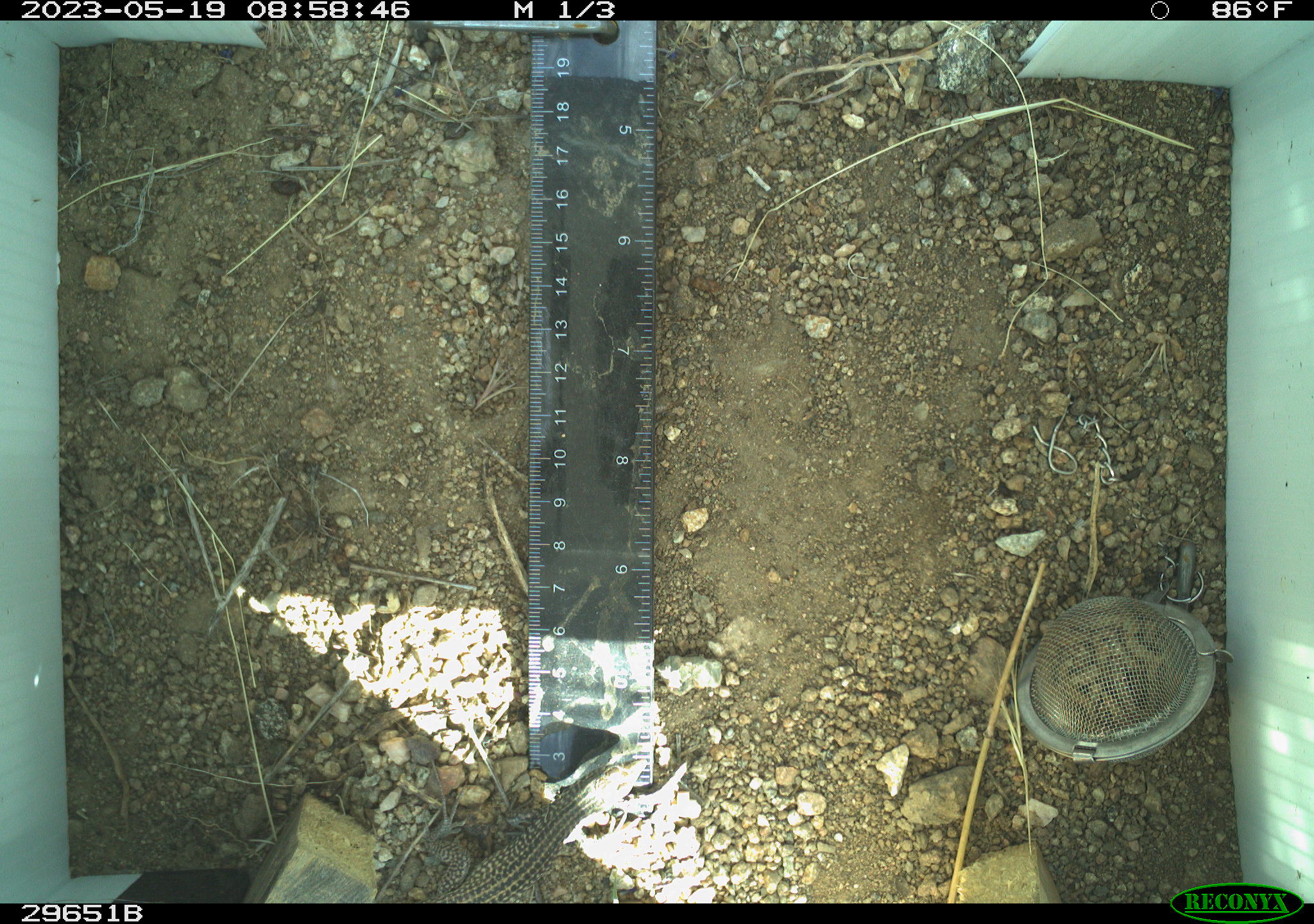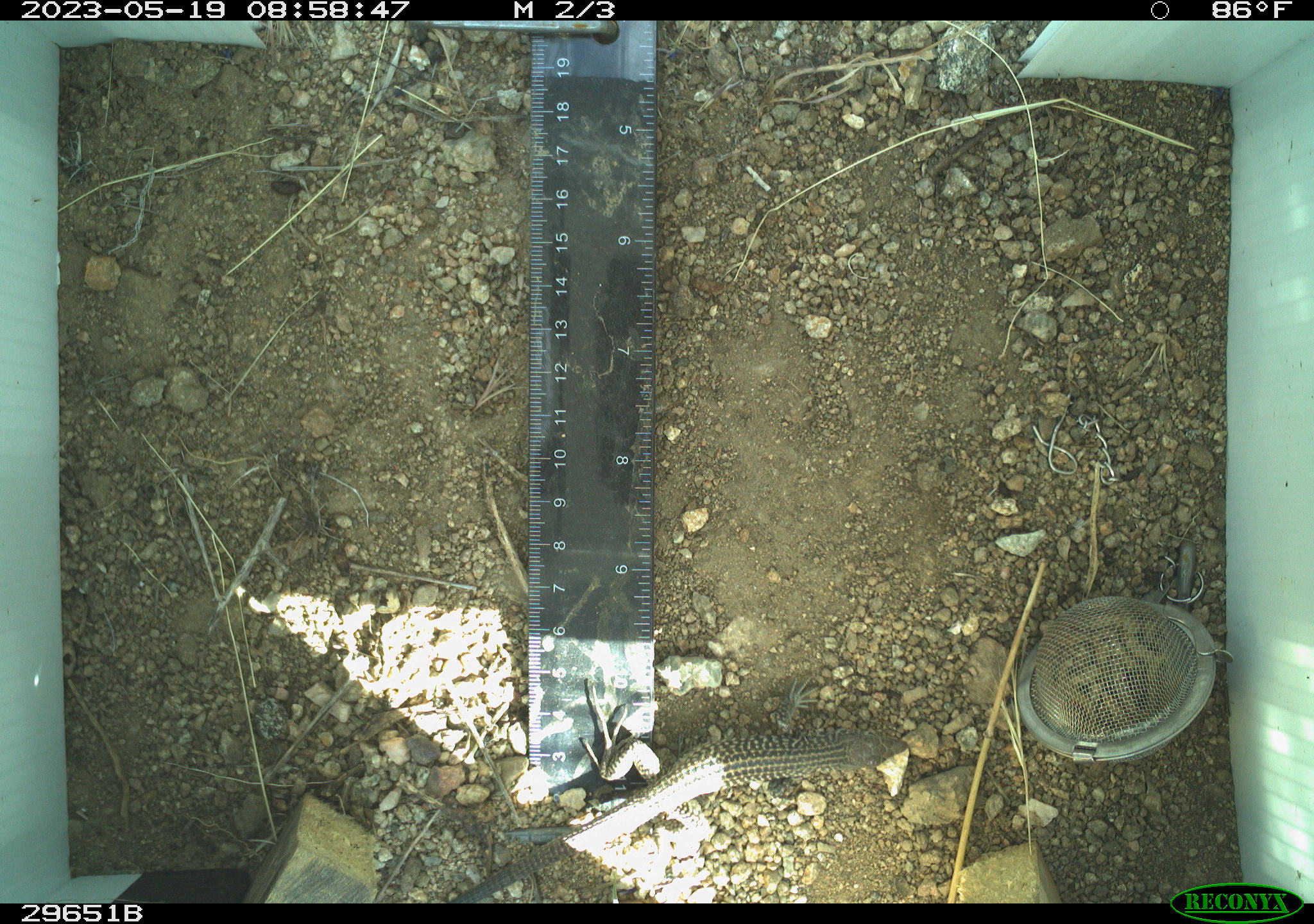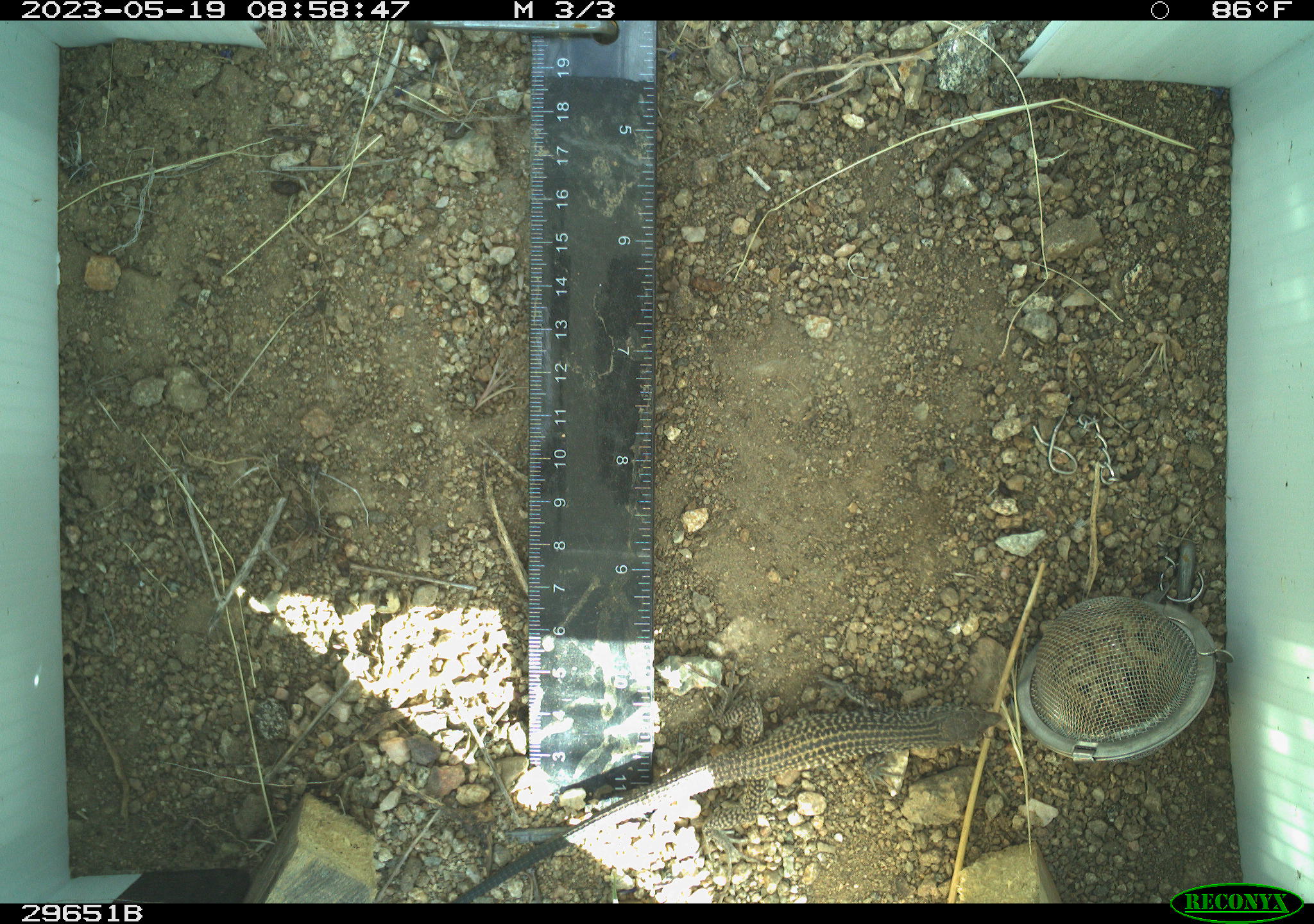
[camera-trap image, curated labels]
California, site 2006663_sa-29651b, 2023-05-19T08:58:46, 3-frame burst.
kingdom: Animalia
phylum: Chordata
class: Reptilia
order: Squamata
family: Teiidae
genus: Aspidoscelis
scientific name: Aspidoscelis tigris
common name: western whiptail